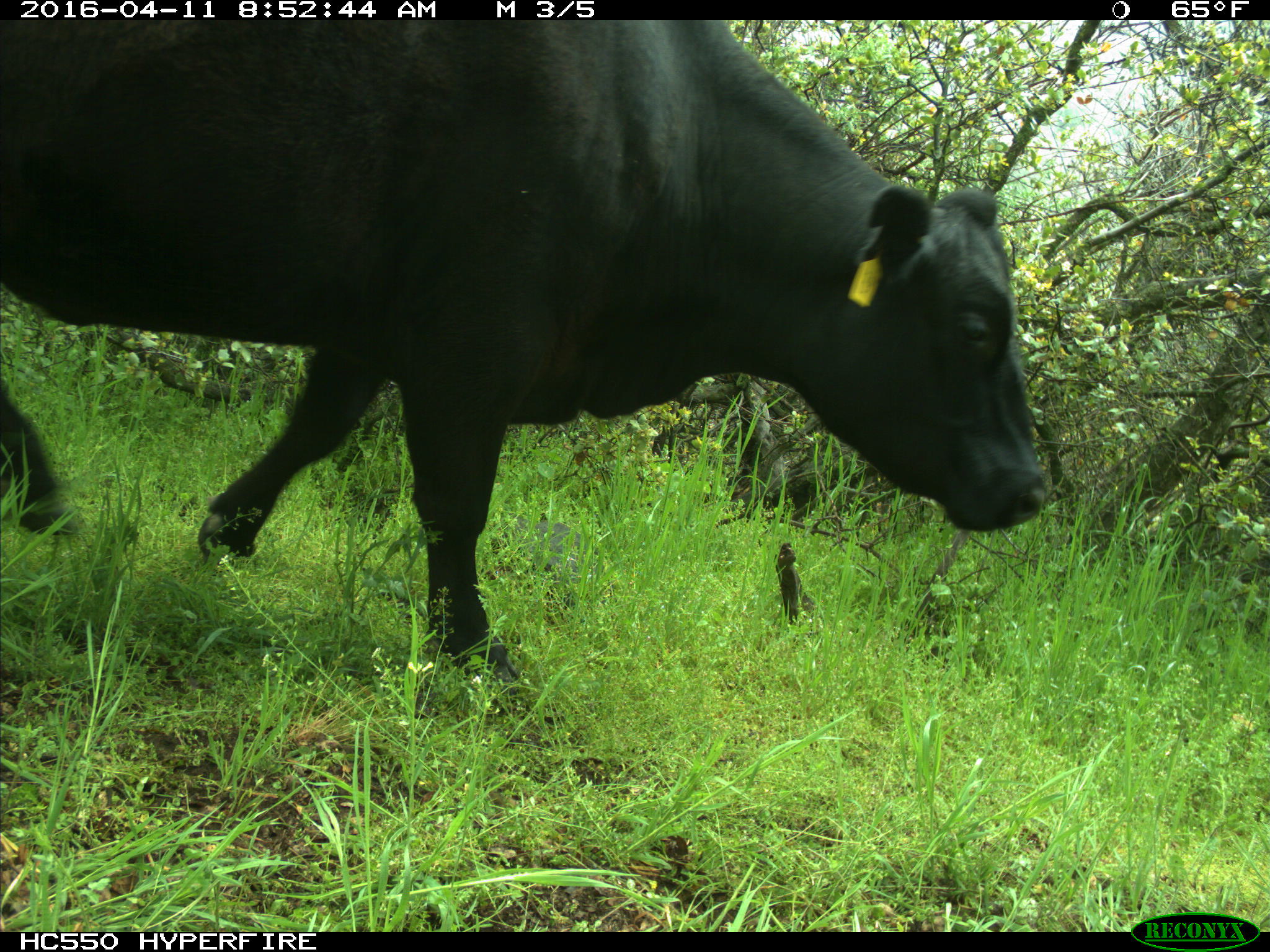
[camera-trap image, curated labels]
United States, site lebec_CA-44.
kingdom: Animalia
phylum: Chordata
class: Mammalia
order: Artiodactyla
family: Bovidae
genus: Bos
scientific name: Bos taurus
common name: domestic cow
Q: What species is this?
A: Bos taurus (domestic cow).